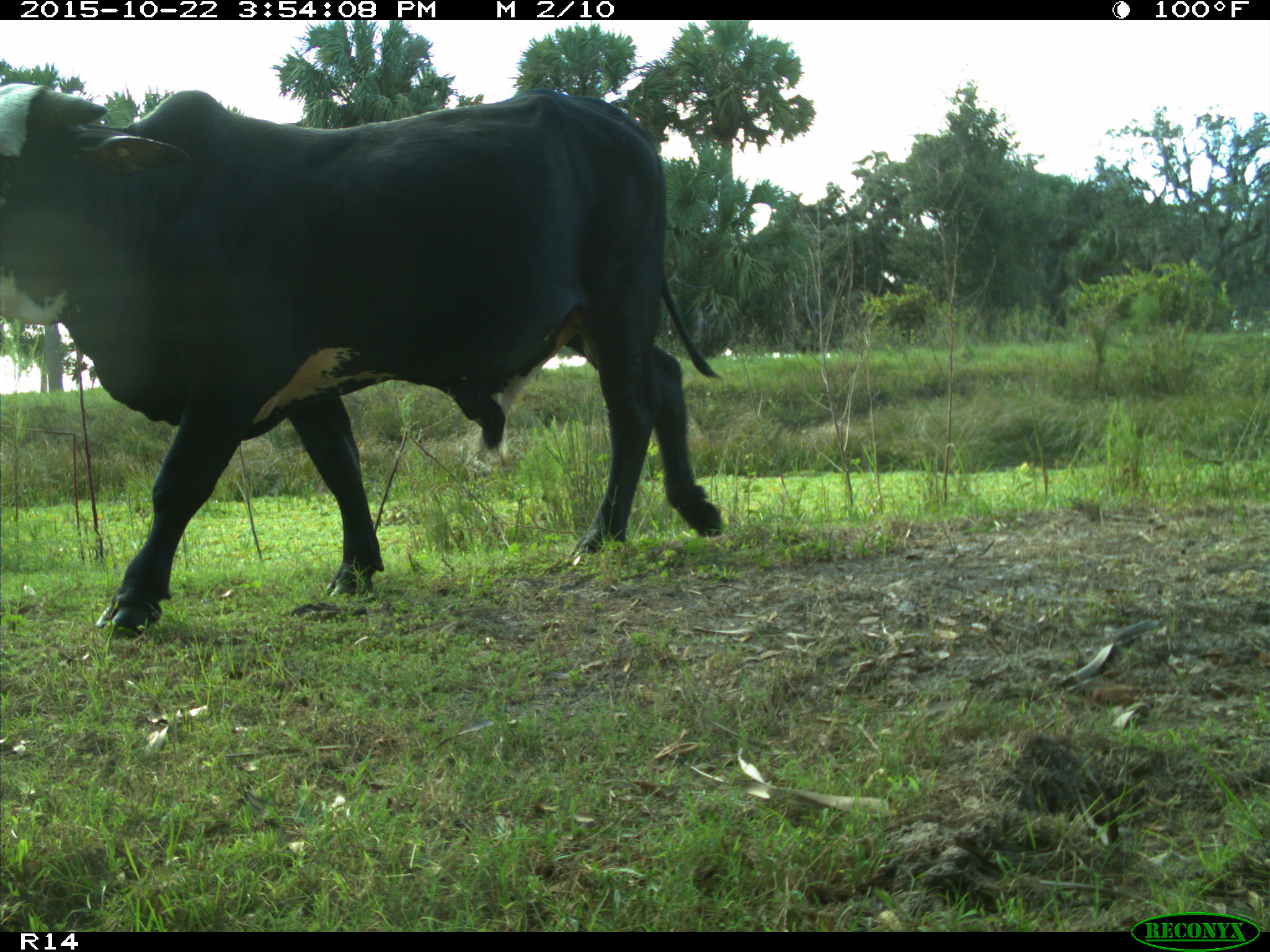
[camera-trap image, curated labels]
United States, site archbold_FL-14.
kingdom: Animalia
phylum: Chordata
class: Mammalia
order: Artiodactyla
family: Bovidae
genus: Bos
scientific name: Bos taurus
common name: domestic cow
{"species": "Bos taurus (domestic cow)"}